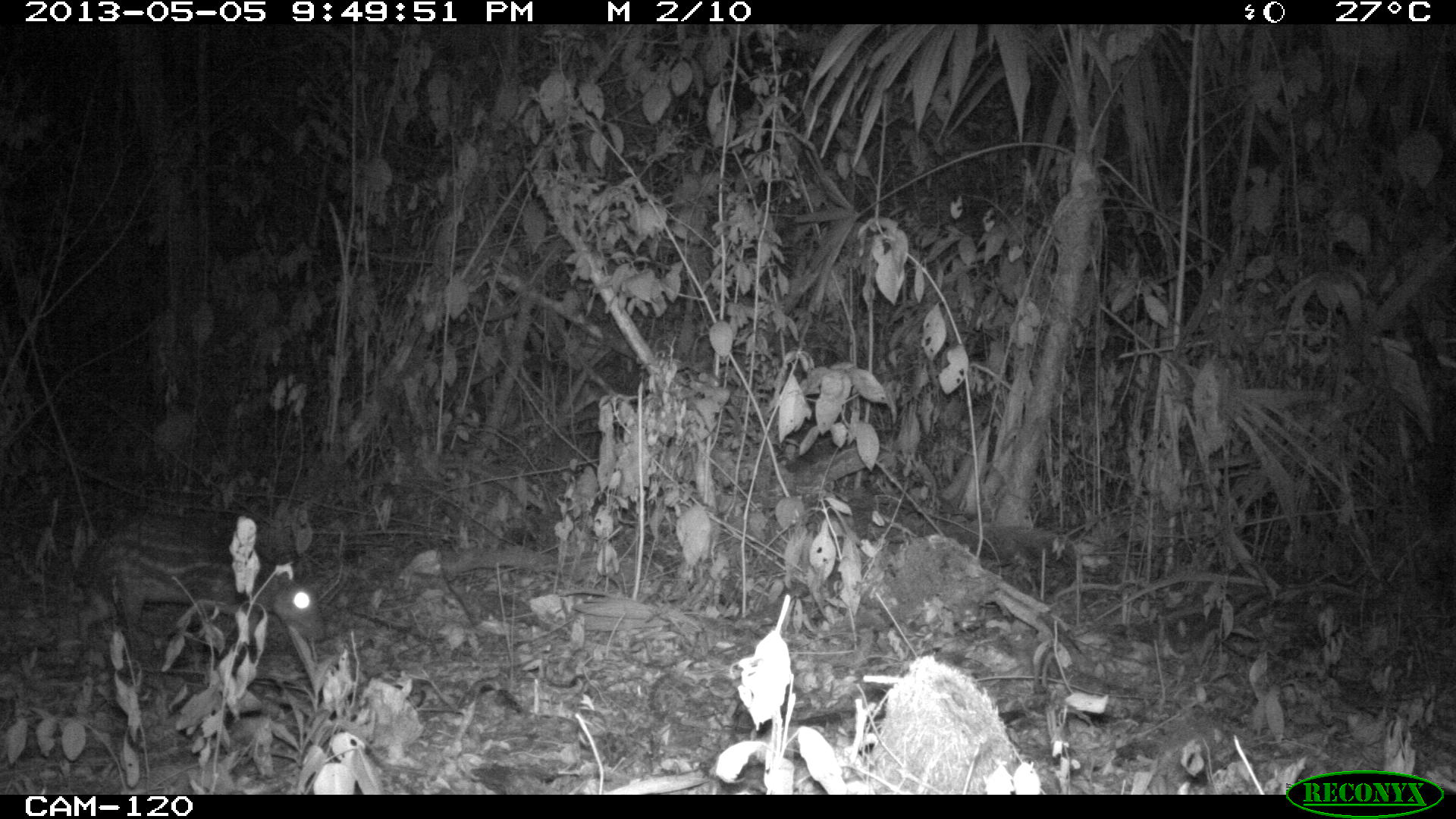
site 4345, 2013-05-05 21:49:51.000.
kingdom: Animalia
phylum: Chordata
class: Mammalia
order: Rodentia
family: Cuniculidae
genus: Cuniculus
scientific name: Cuniculus paca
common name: lowland paca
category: agouti paca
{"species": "agouti paca (lowland paca) (Cuniculus paca)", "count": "1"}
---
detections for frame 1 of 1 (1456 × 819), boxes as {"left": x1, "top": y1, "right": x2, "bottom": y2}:
agouti paca: {"left": 66, "top": 503, "right": 327, "bottom": 661}